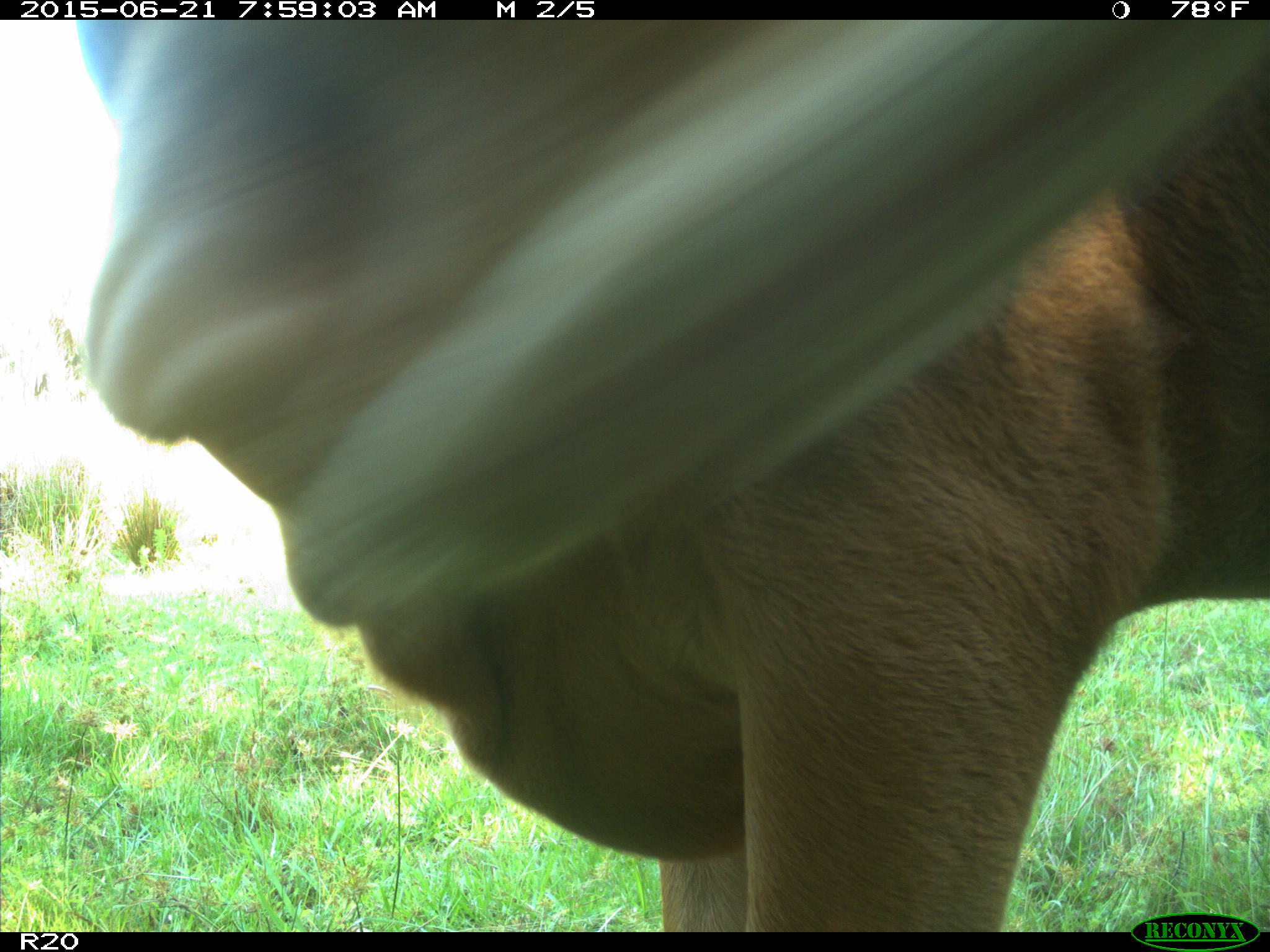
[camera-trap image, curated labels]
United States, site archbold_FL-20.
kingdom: Animalia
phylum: Chordata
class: Mammalia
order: Artiodactyla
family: Bovidae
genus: Bos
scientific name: Bos taurus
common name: domestic cow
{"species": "Bos taurus (domestic cow)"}